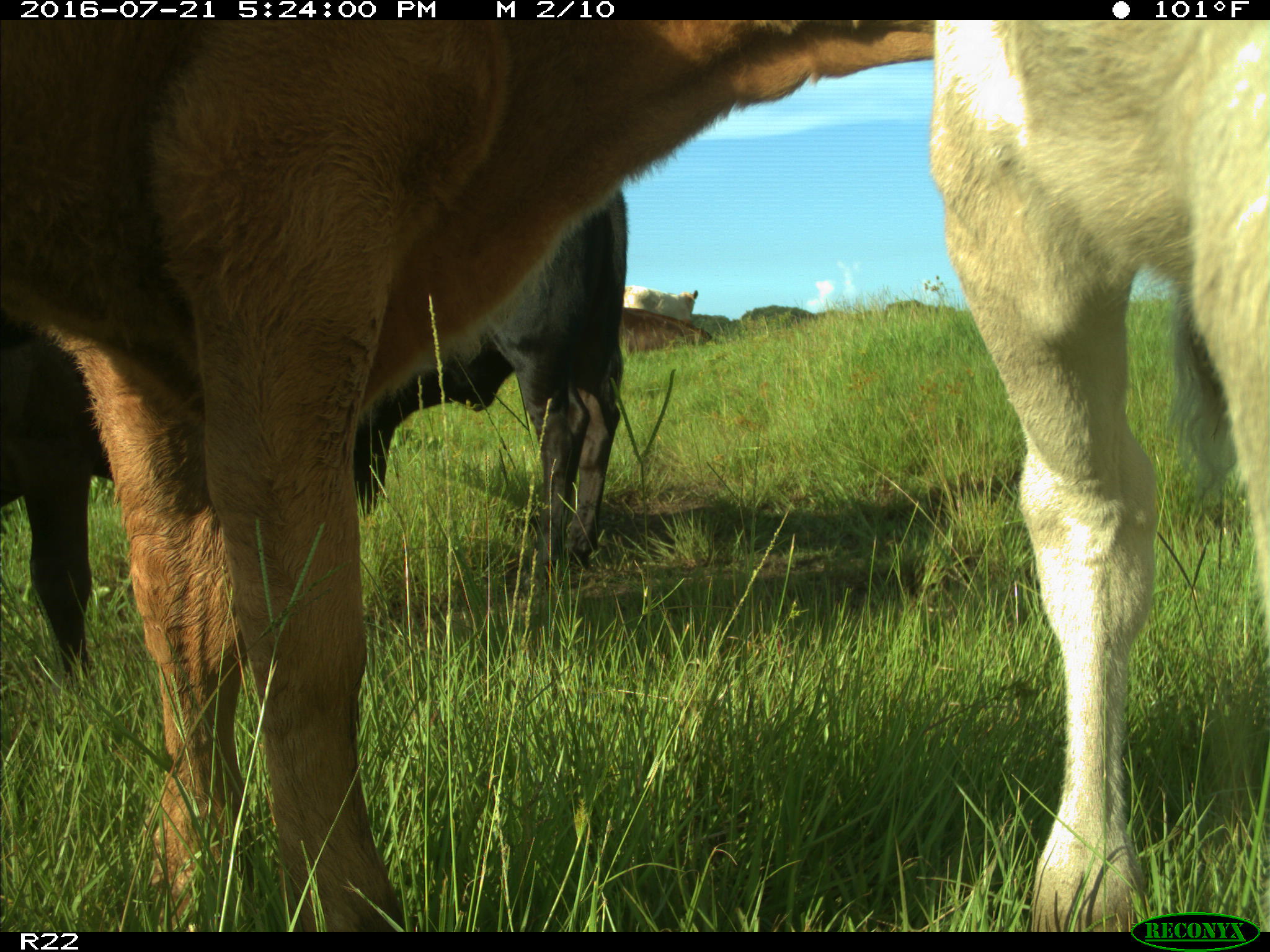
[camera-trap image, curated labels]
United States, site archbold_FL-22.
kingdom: Animalia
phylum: Chordata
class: Mammalia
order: Artiodactyla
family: Bovidae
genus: Bos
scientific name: Bos taurus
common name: domestic cow